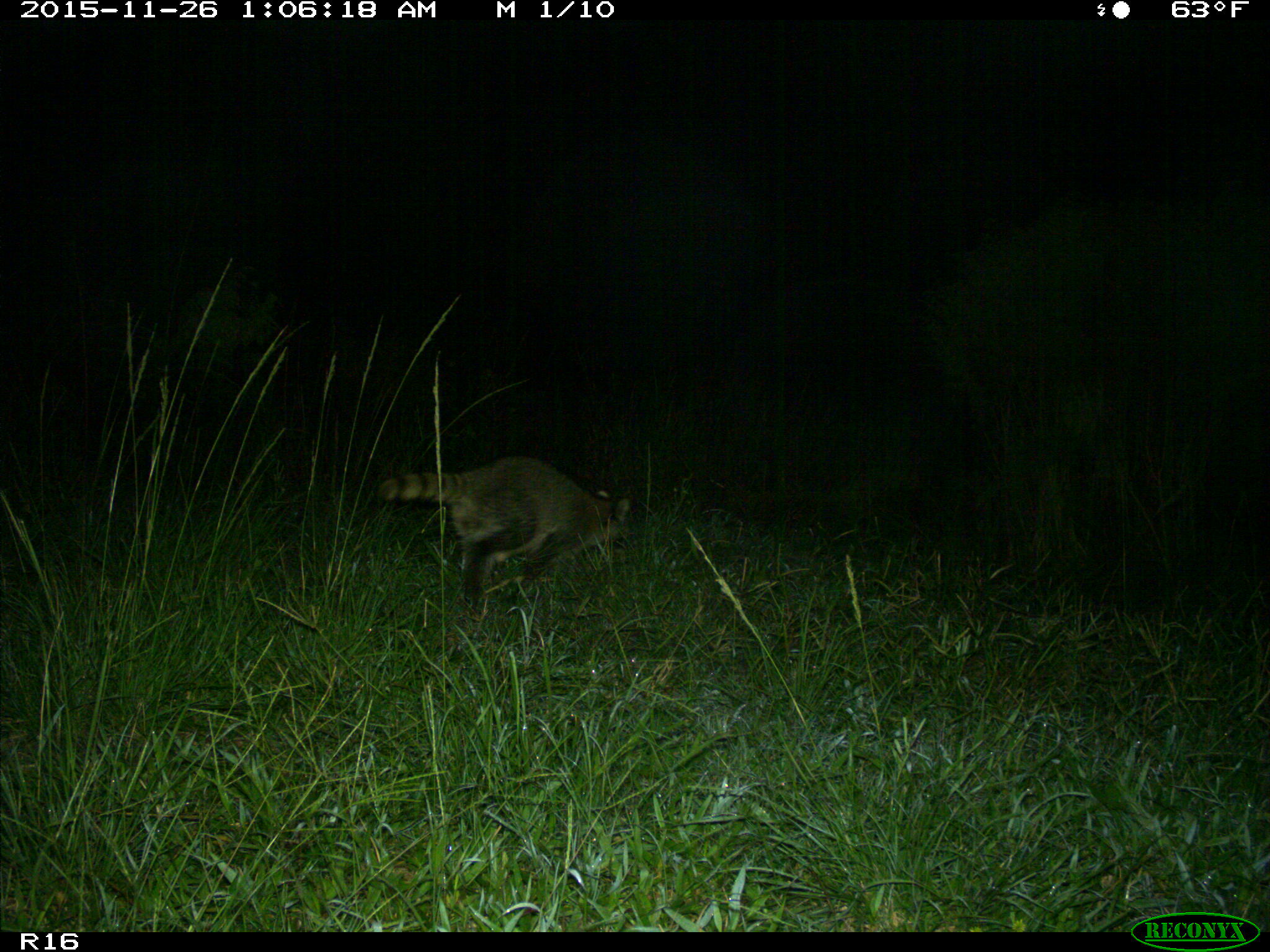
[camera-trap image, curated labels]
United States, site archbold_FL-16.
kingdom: Animalia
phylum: Chordata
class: Mammalia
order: Carnivora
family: Procyonidae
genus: Procyon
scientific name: Procyon lotor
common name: common raccoon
Procyon lotor (common raccoon).